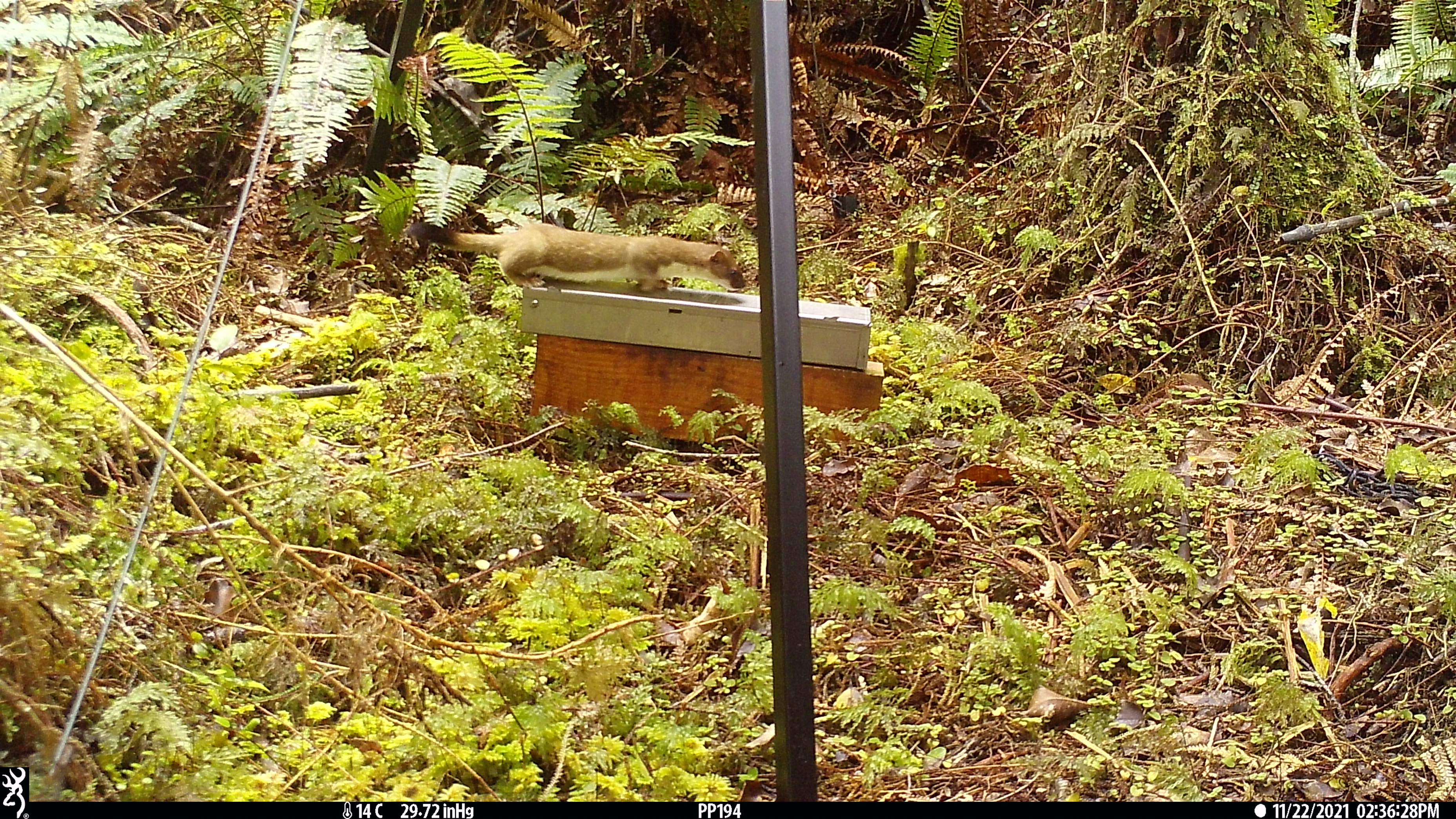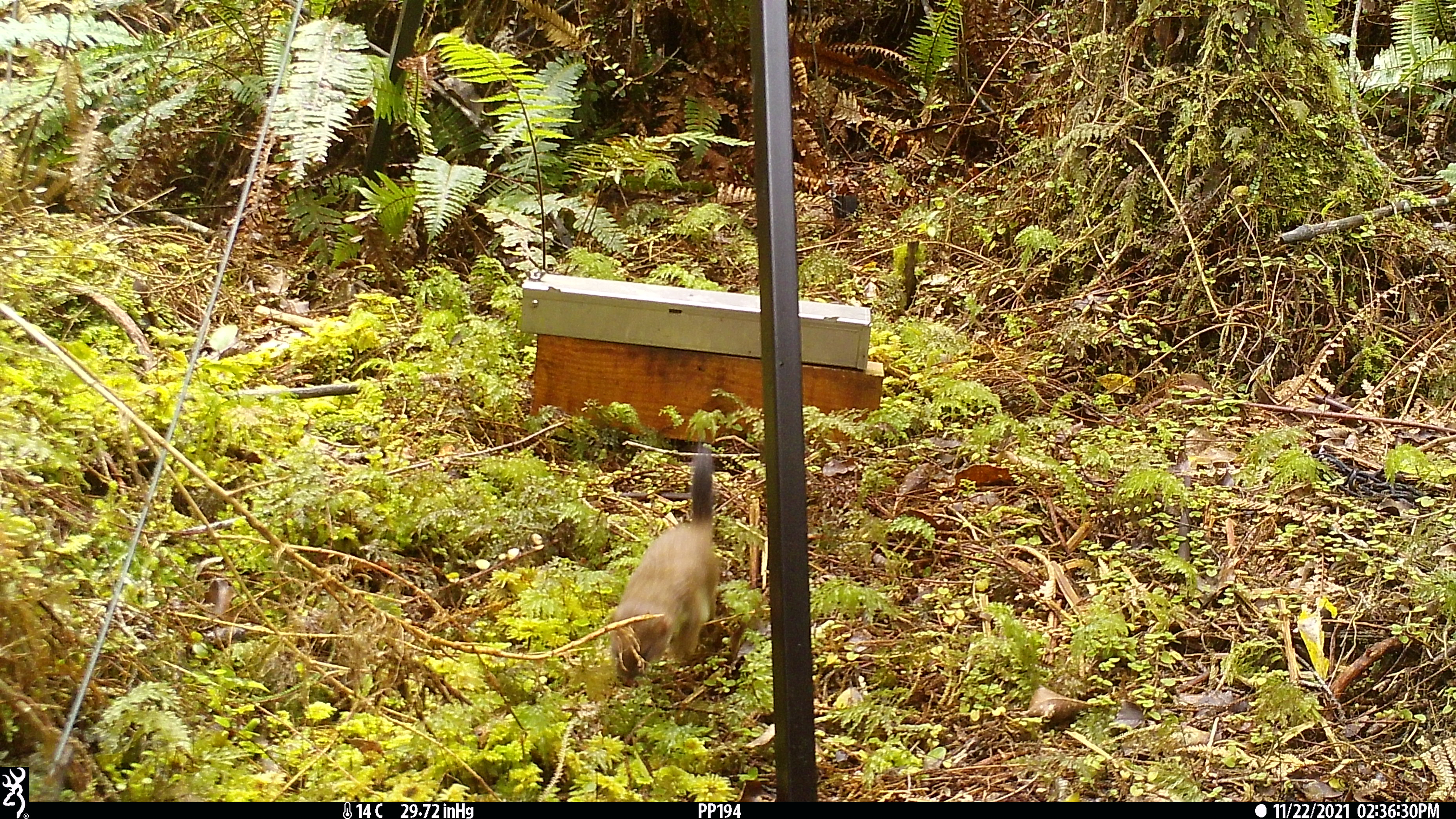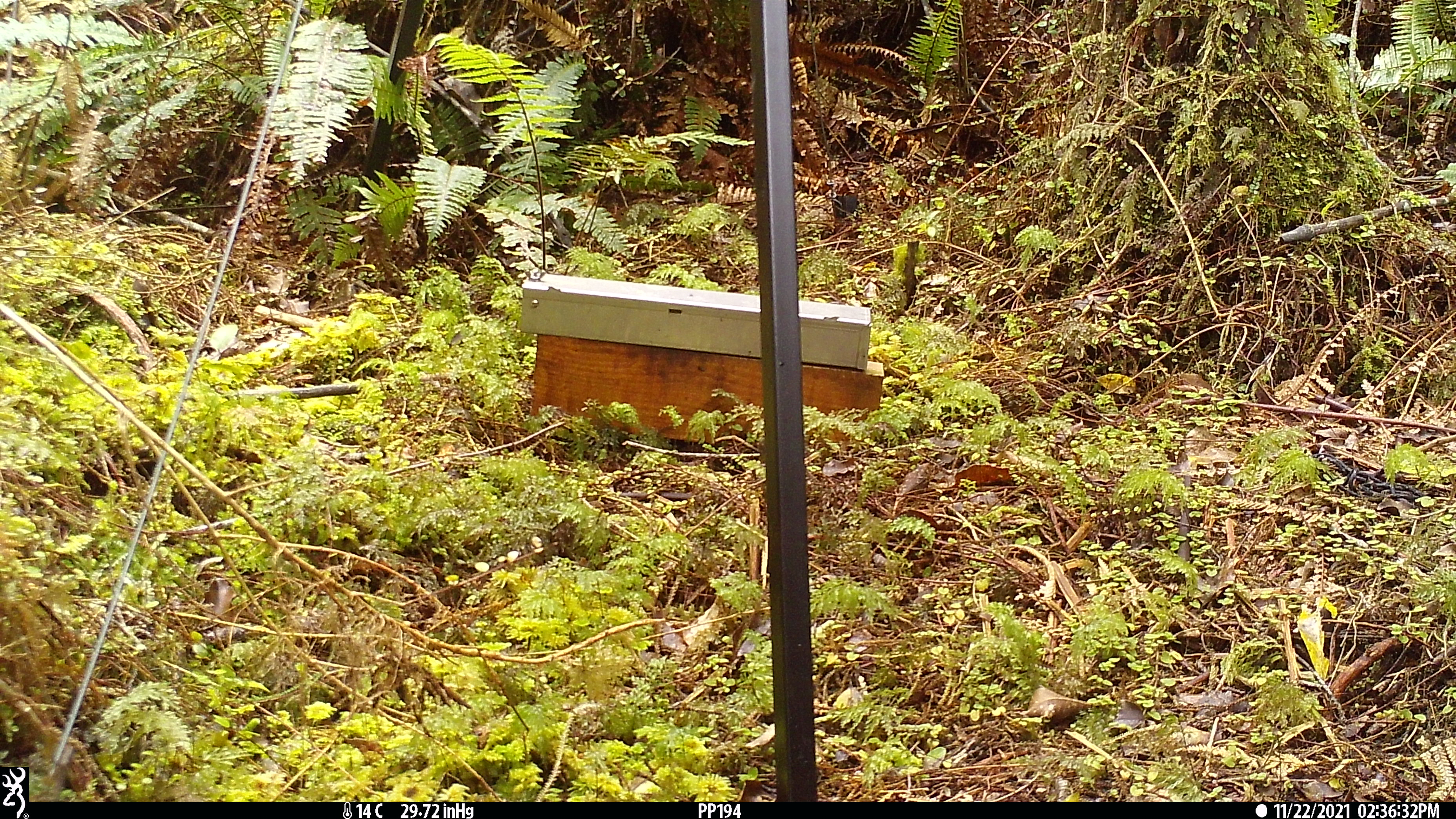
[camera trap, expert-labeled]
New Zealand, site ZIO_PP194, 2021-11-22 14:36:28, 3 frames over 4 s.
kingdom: Animalia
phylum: Chordata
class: Mammalia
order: Carnivora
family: Mustelidae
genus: Mustela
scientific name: Mustela erminea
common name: stoat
Stoat (Mustela erminea).